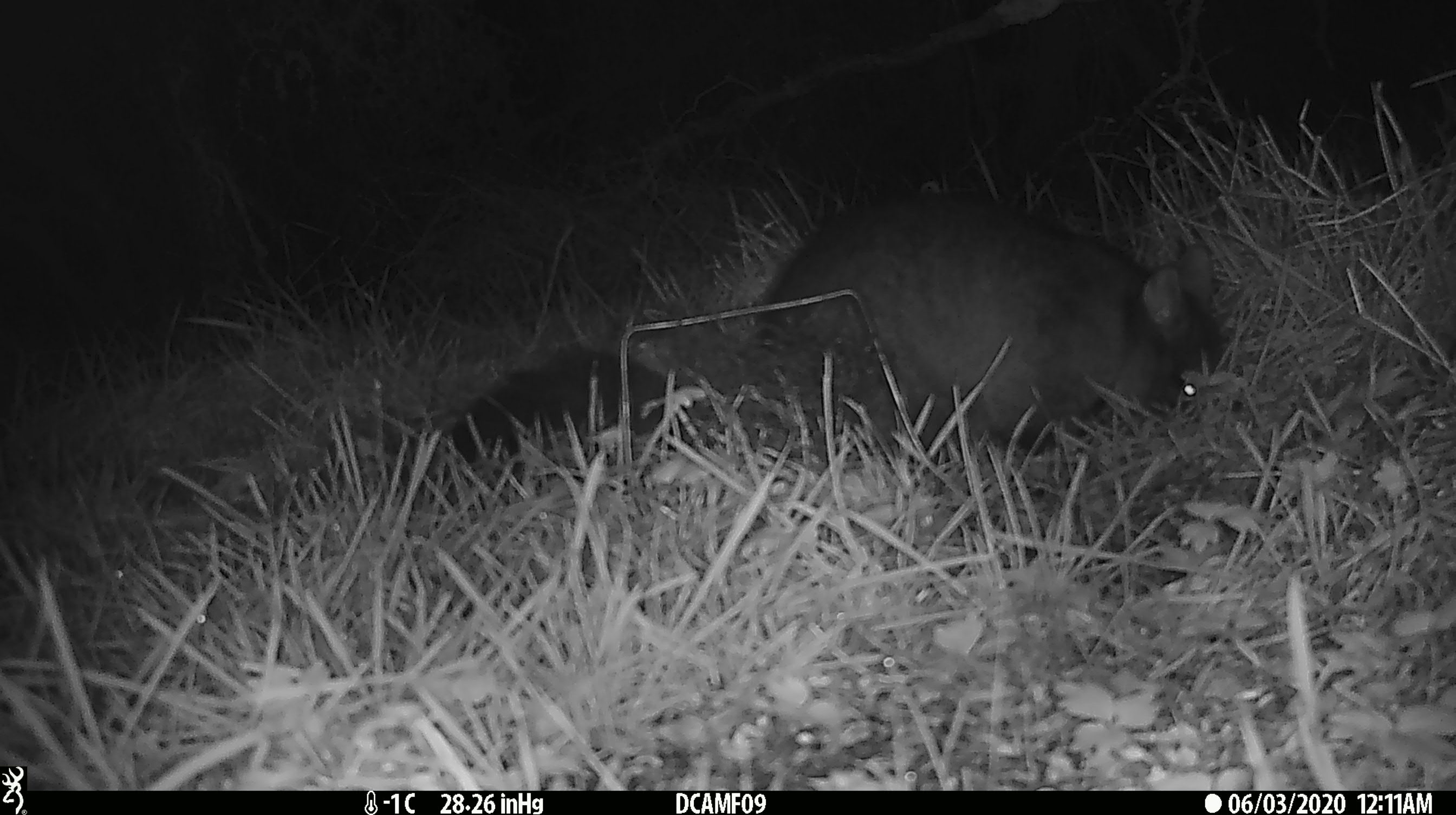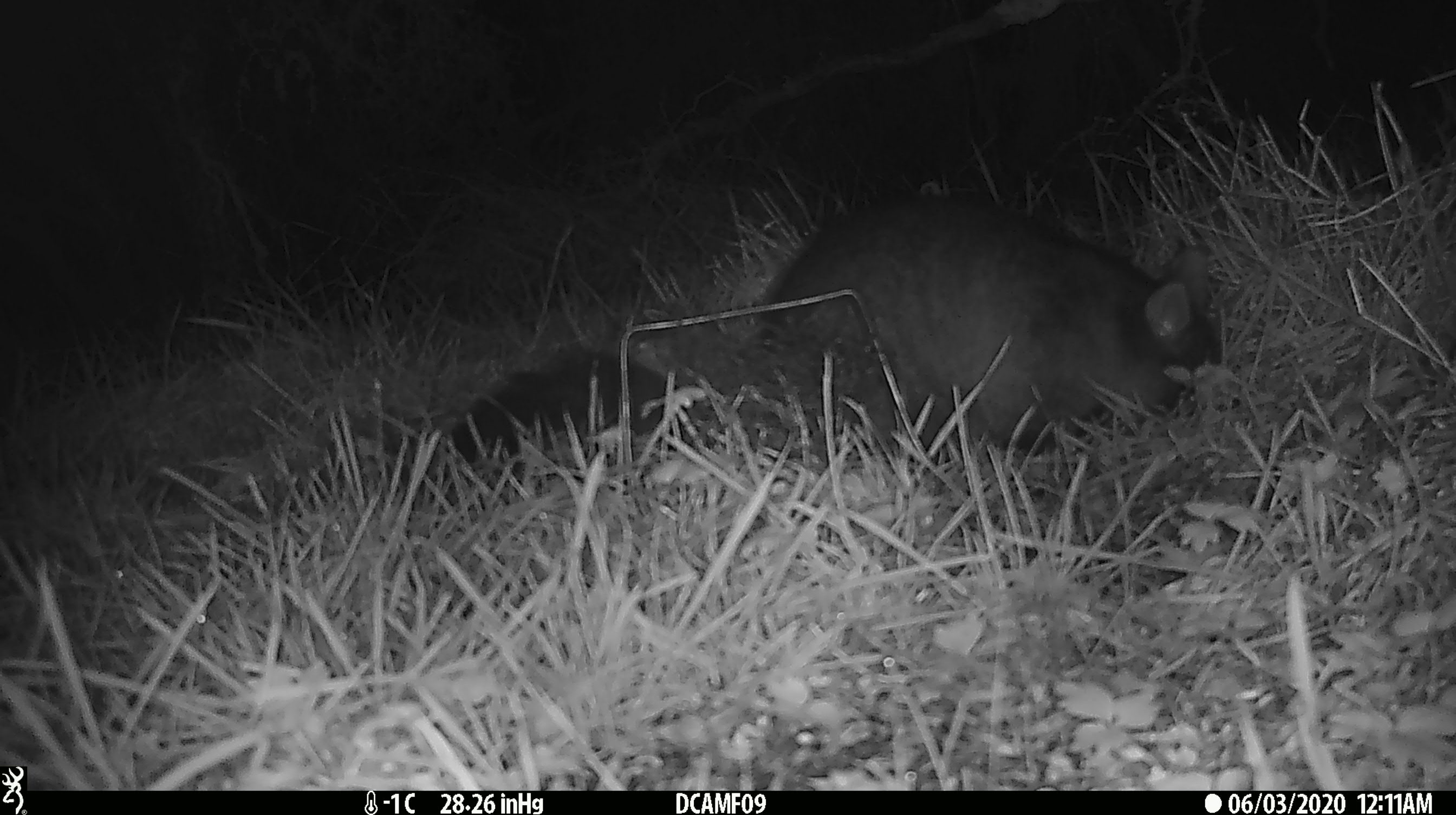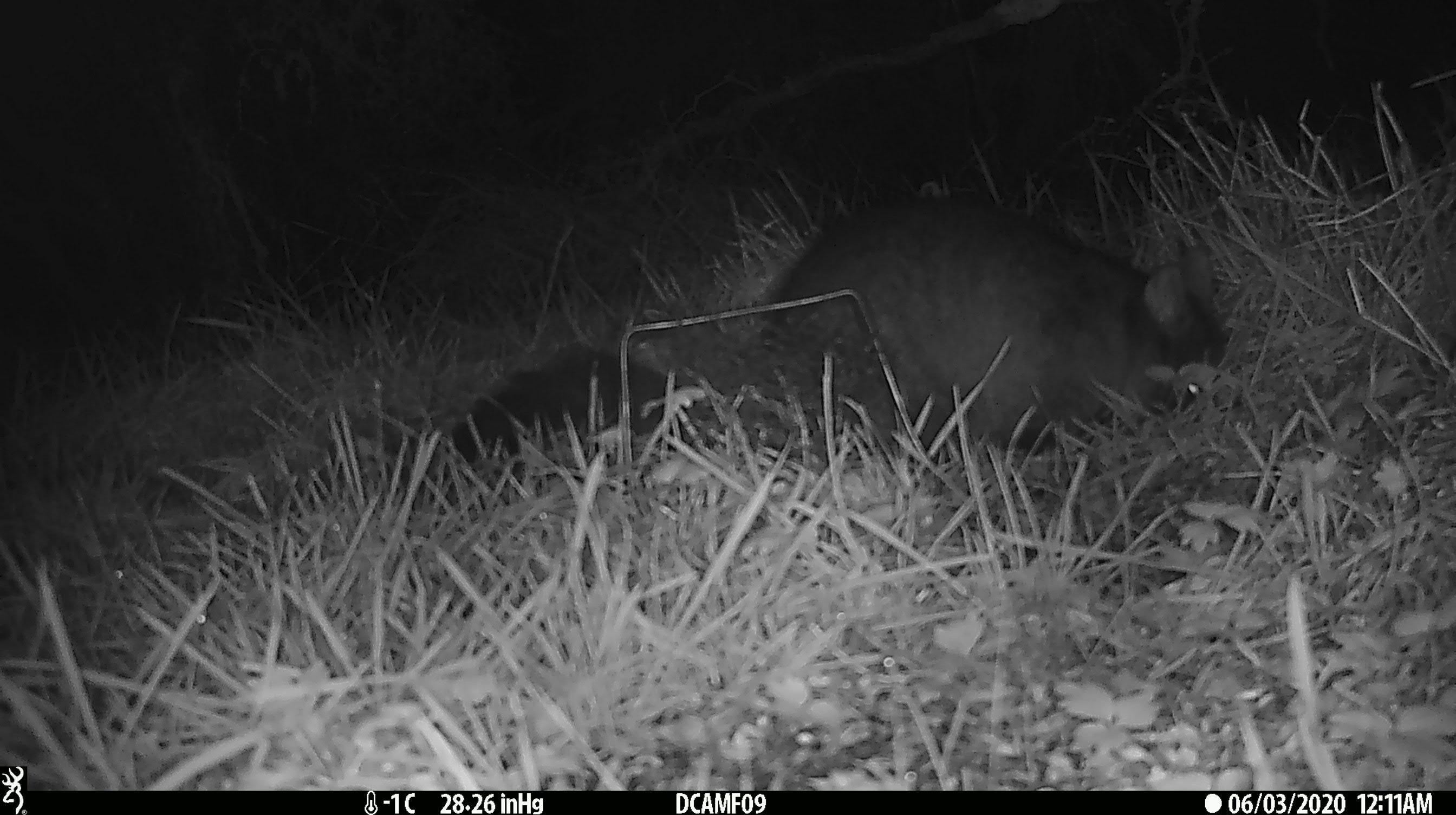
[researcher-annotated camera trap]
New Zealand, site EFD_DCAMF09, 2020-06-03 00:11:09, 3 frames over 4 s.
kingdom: Animalia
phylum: Chordata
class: Mammalia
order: Diprotodontia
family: Phalangeridae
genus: Trichosurus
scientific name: Trichosurus vulpecula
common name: common brushtail possum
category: possum